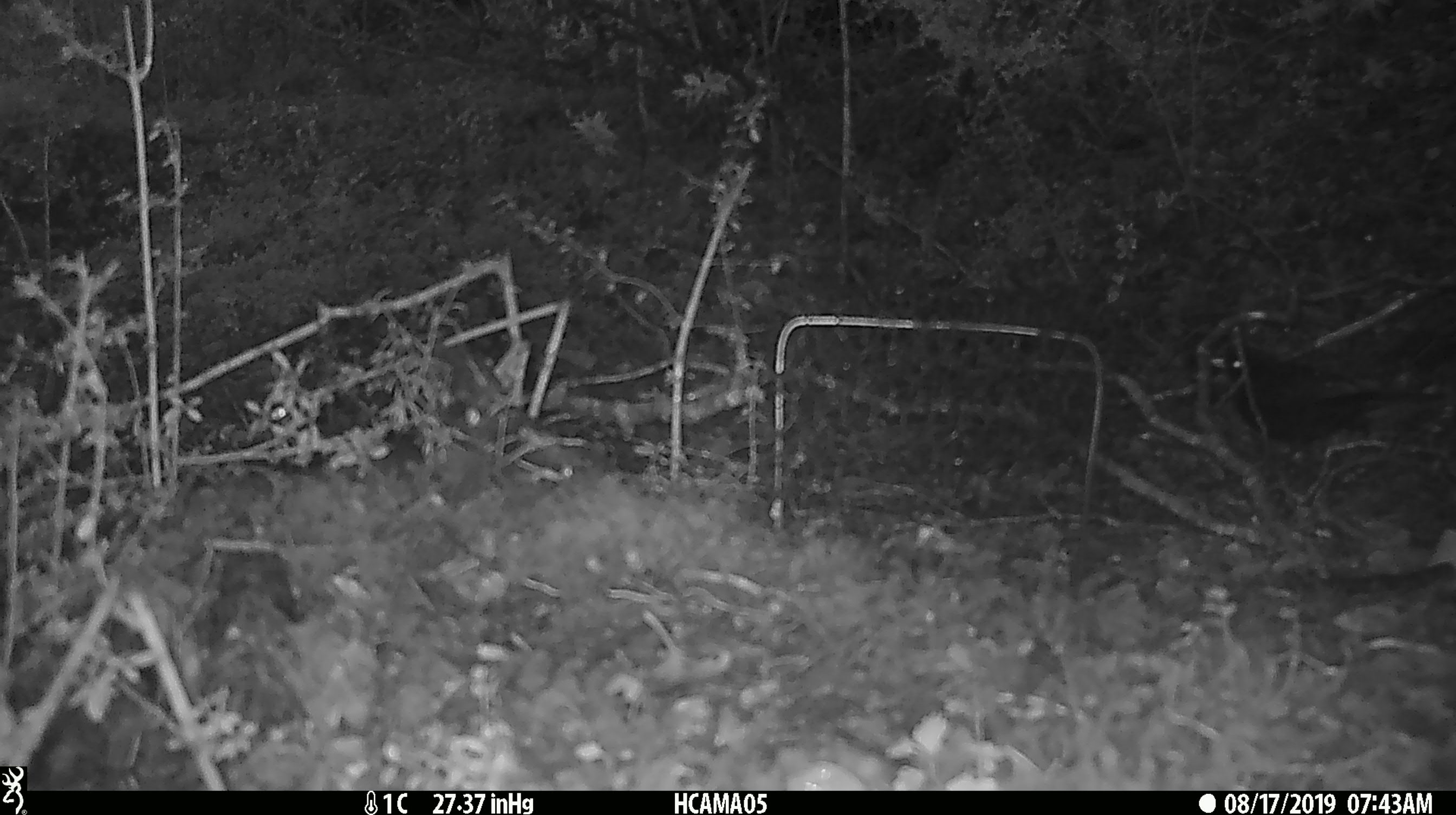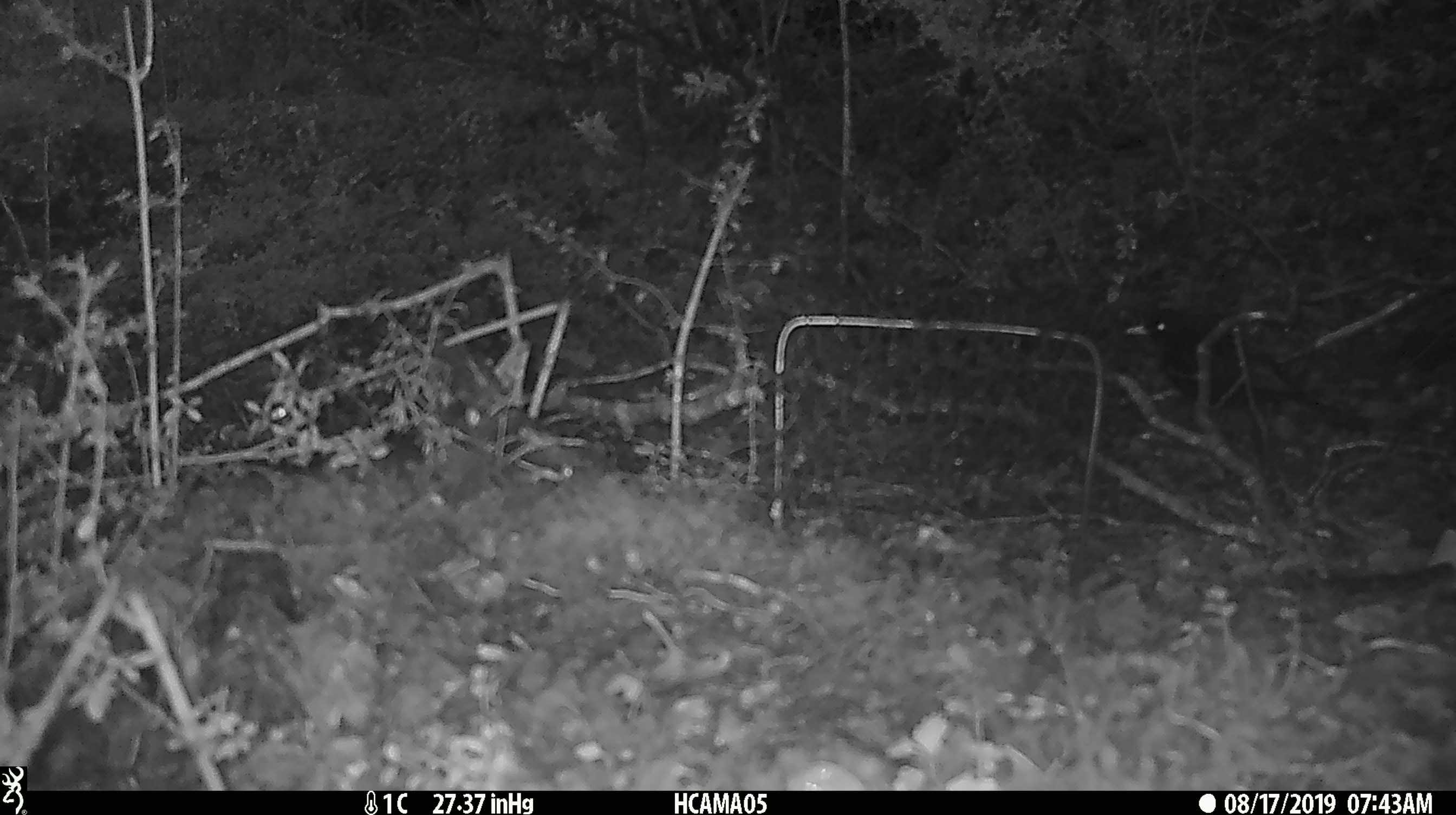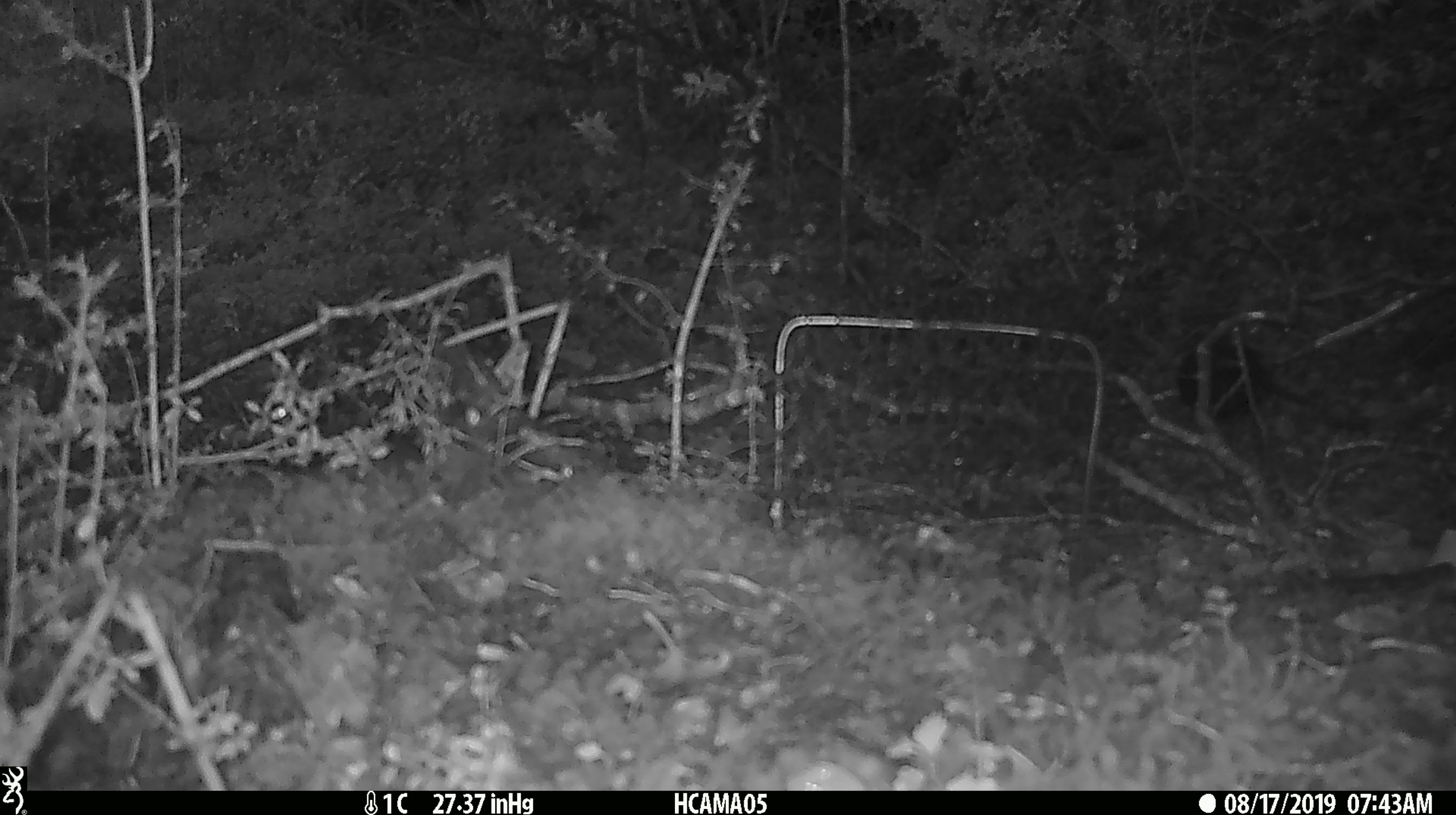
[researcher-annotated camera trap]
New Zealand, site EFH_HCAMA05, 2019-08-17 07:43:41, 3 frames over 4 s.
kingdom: Animalia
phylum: Chordata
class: Aves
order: Passeriformes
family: Turdidae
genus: Turdus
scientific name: Turdus merula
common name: eurasian blackbird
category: blackbird